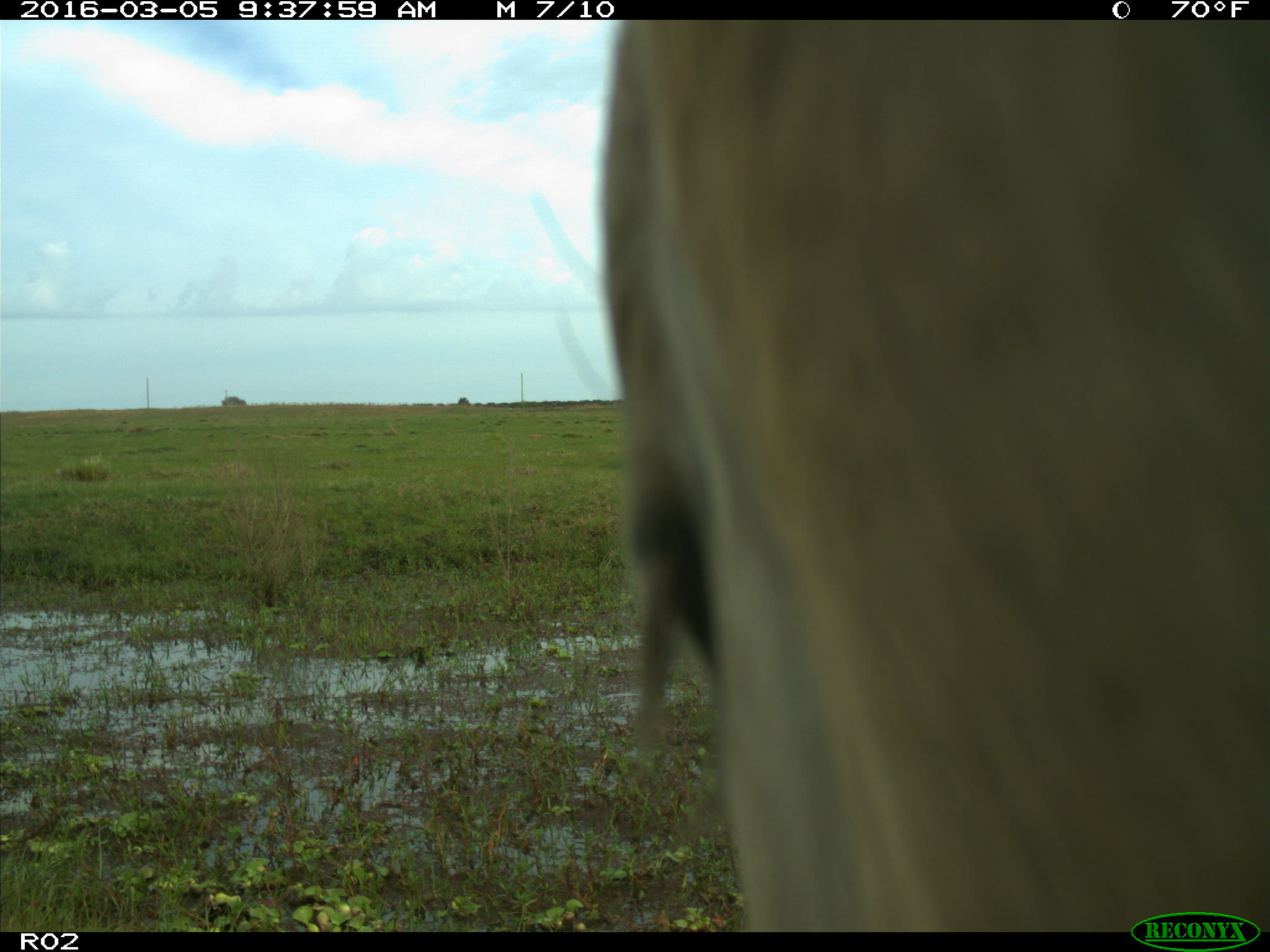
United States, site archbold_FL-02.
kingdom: Animalia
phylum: Chordata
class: Mammalia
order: Artiodactyla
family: Bovidae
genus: Bos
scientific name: Bos taurus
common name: domestic cow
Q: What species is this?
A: Bos taurus (domestic cow).